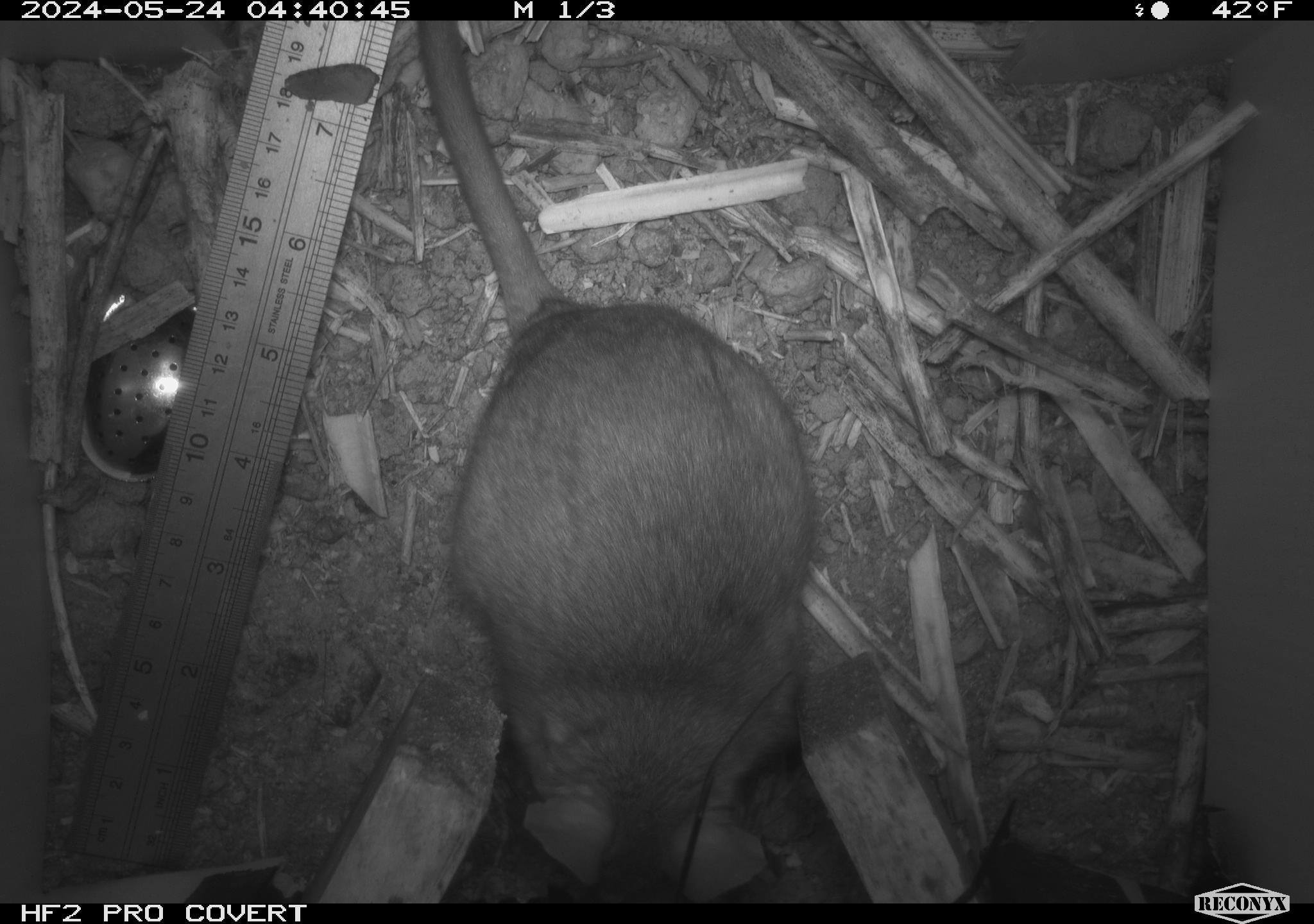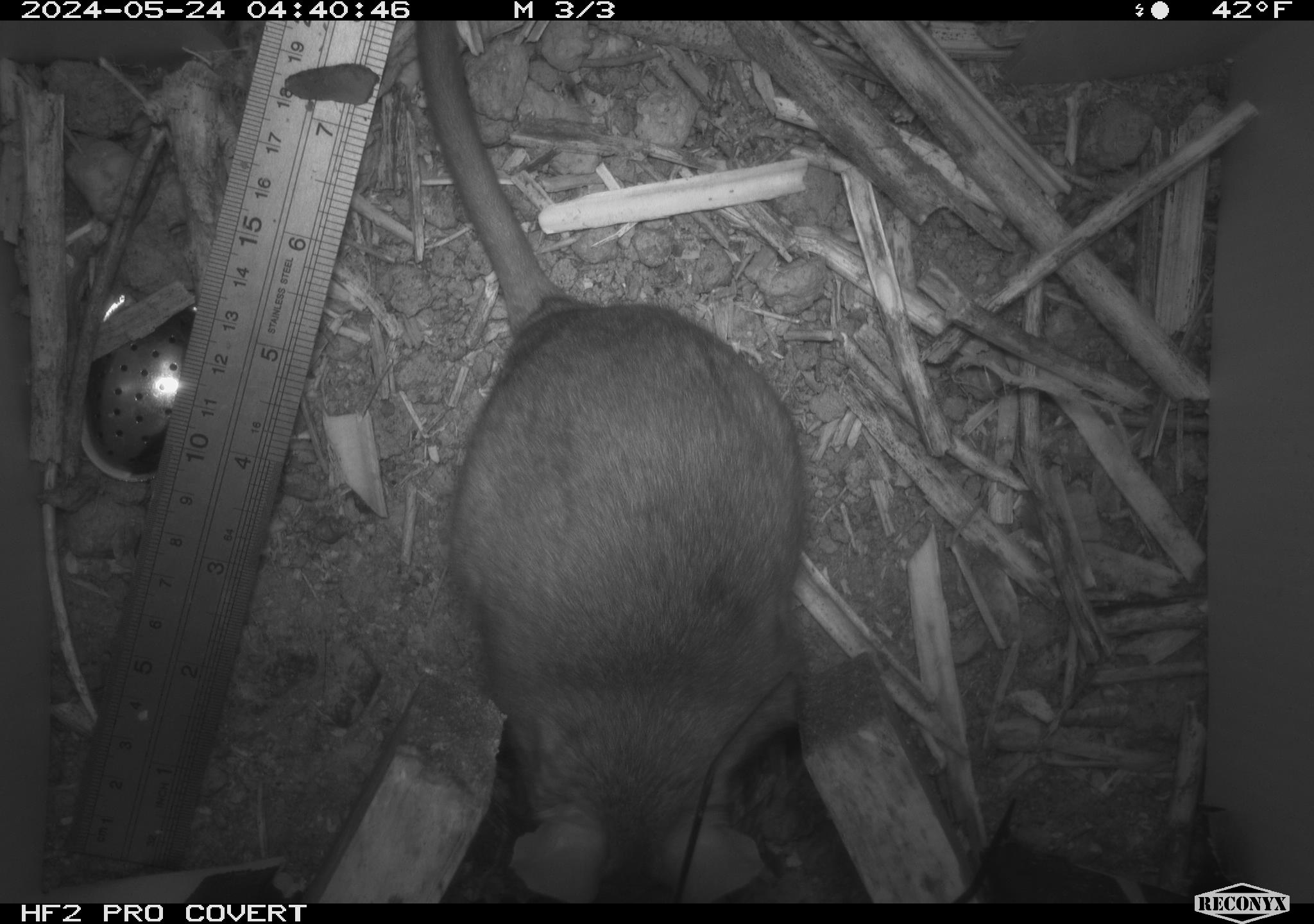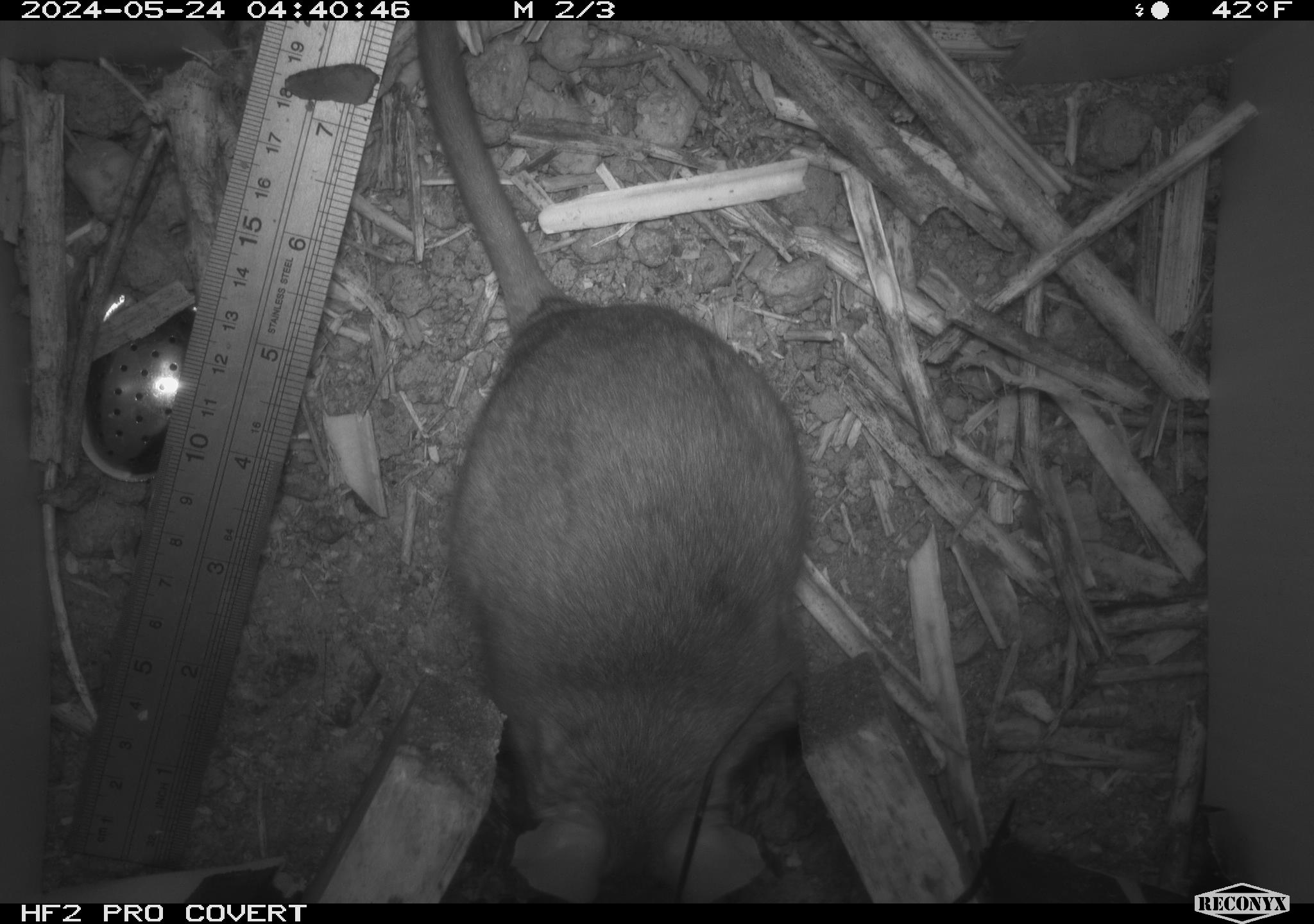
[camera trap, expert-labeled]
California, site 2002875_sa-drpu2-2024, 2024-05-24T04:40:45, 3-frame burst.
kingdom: Animalia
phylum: Chordata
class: Mammalia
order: Rodentia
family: Cricetidae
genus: Neotoma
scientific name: Neotoma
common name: pack rat or woodrat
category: neotoma species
Neotoma species (pack rat or woodrat) (Neotoma).